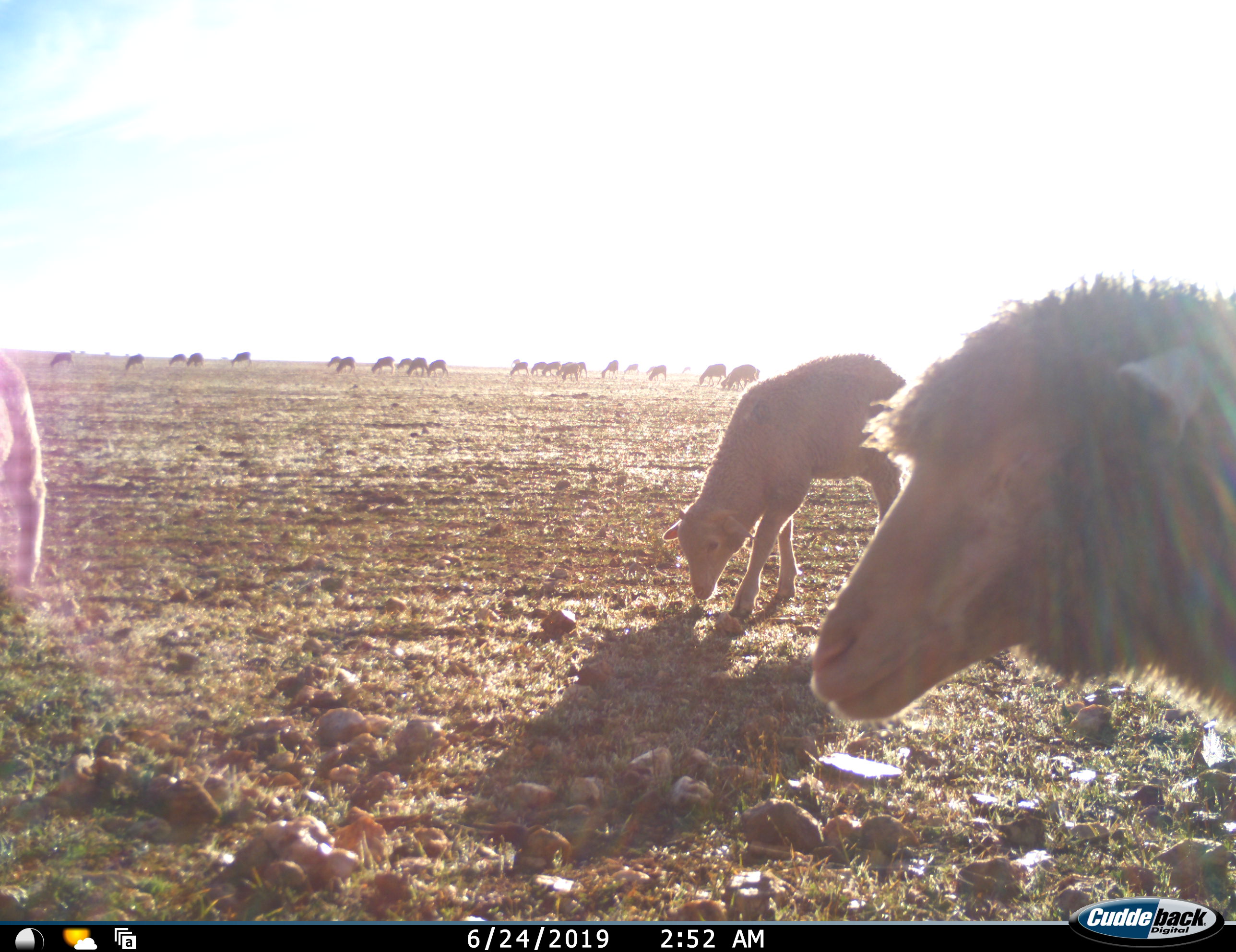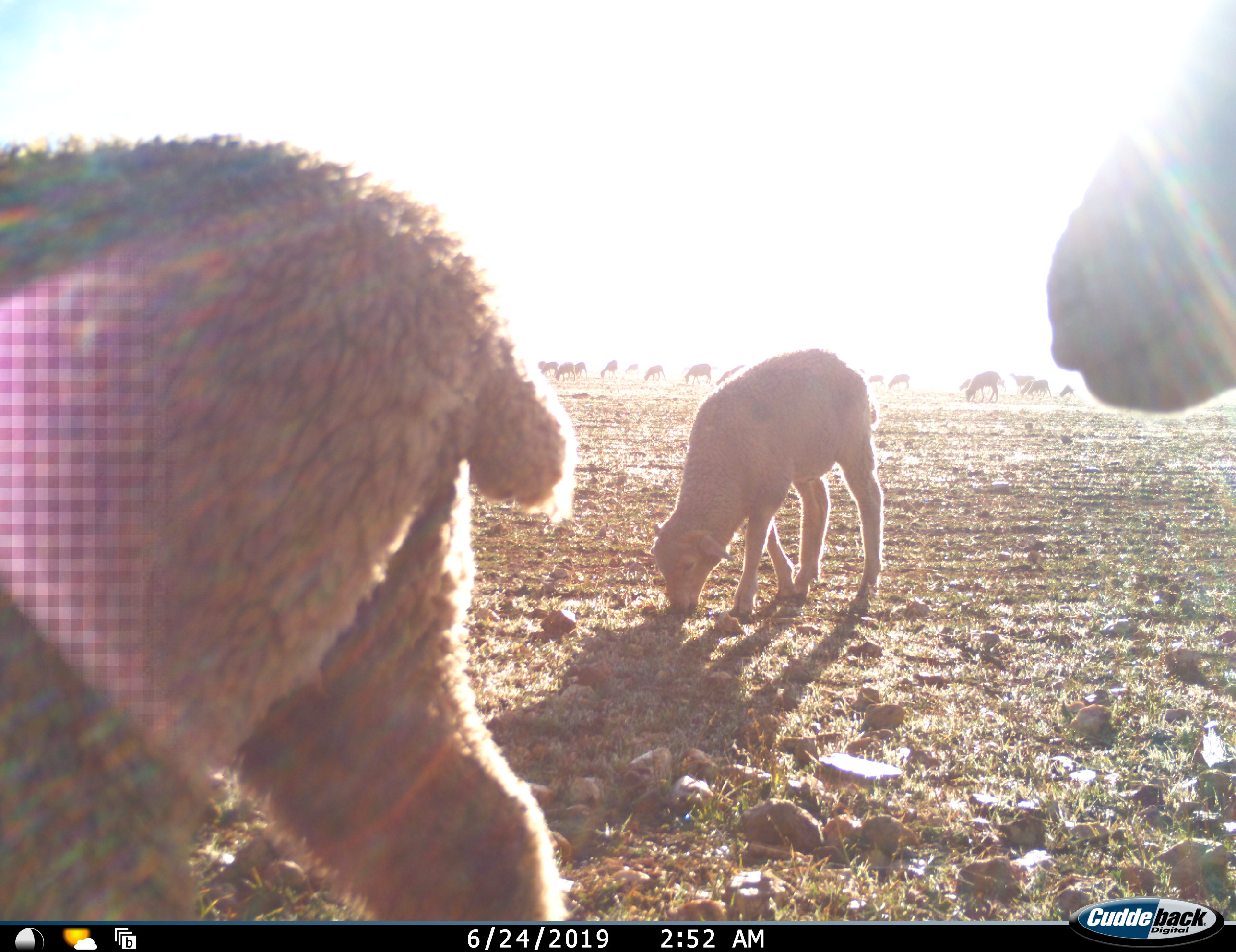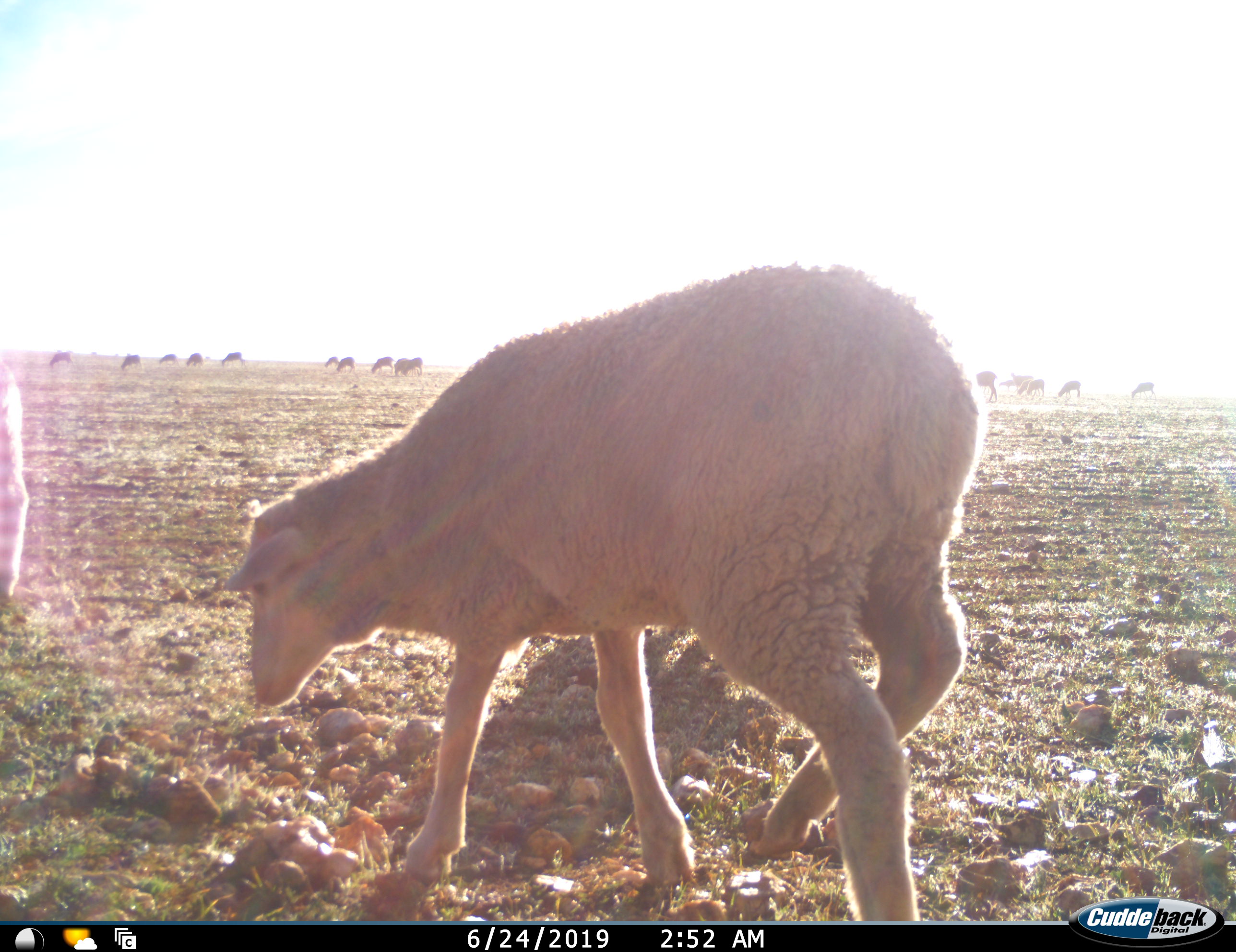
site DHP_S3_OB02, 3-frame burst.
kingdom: Animalia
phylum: Chordata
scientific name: Vertebrata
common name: domestic animal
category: domesticanimal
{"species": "domesticanimal (domestic animal) (Vertebrata)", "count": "11-50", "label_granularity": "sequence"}